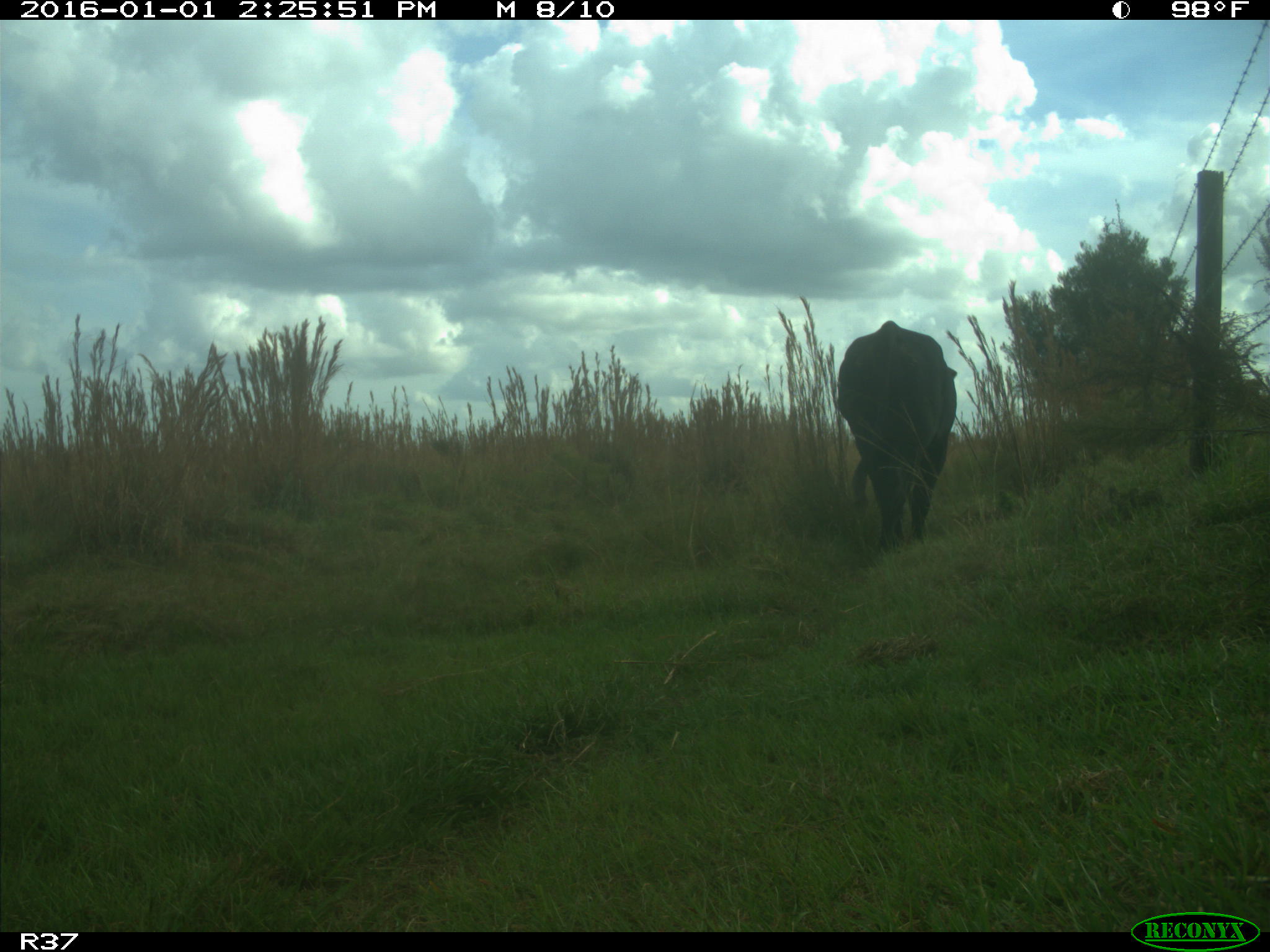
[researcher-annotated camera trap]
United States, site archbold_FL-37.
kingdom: Animalia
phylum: Chordata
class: Mammalia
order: Artiodactyla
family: Bovidae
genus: Bos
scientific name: Bos taurus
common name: domestic cow